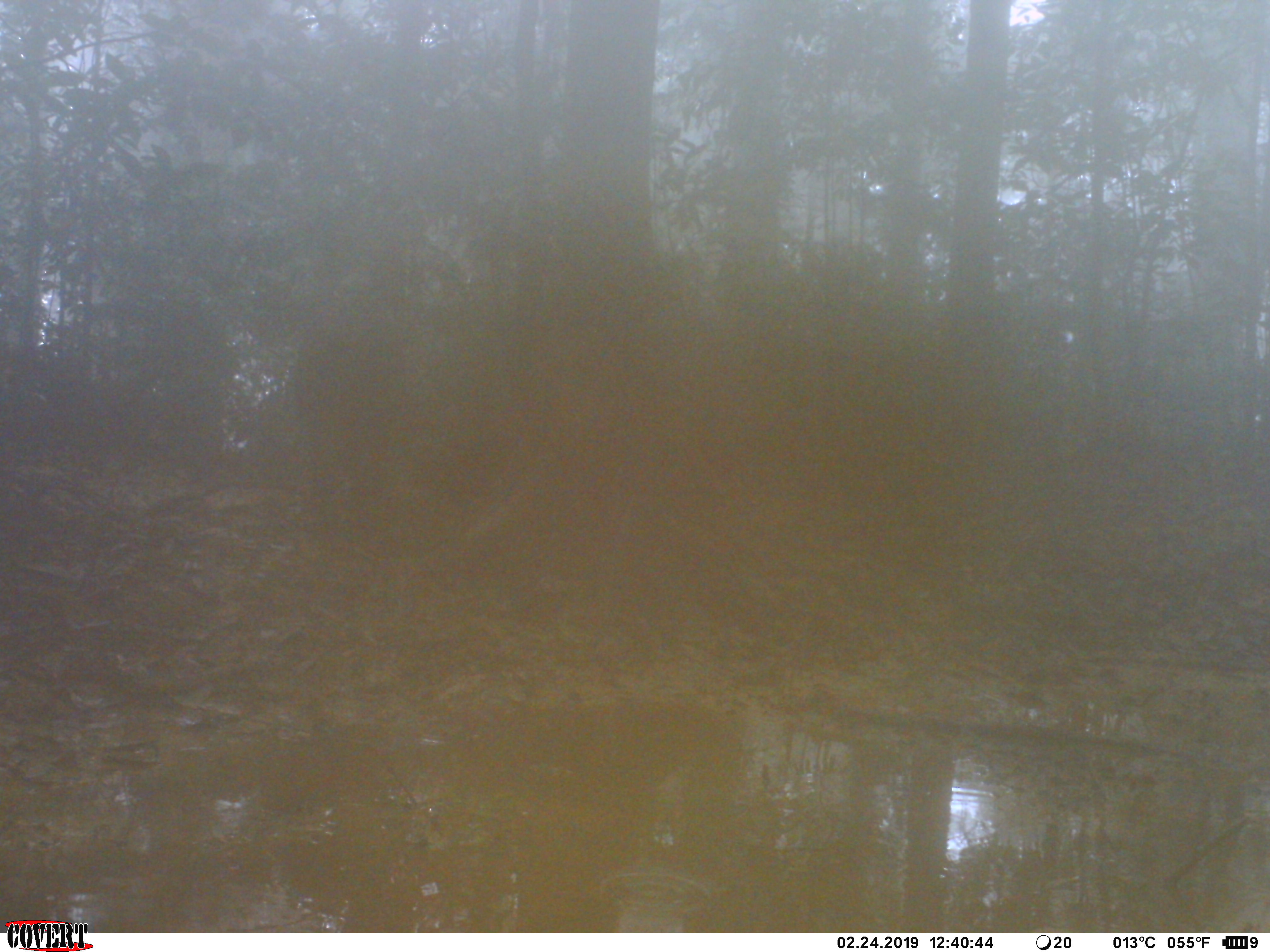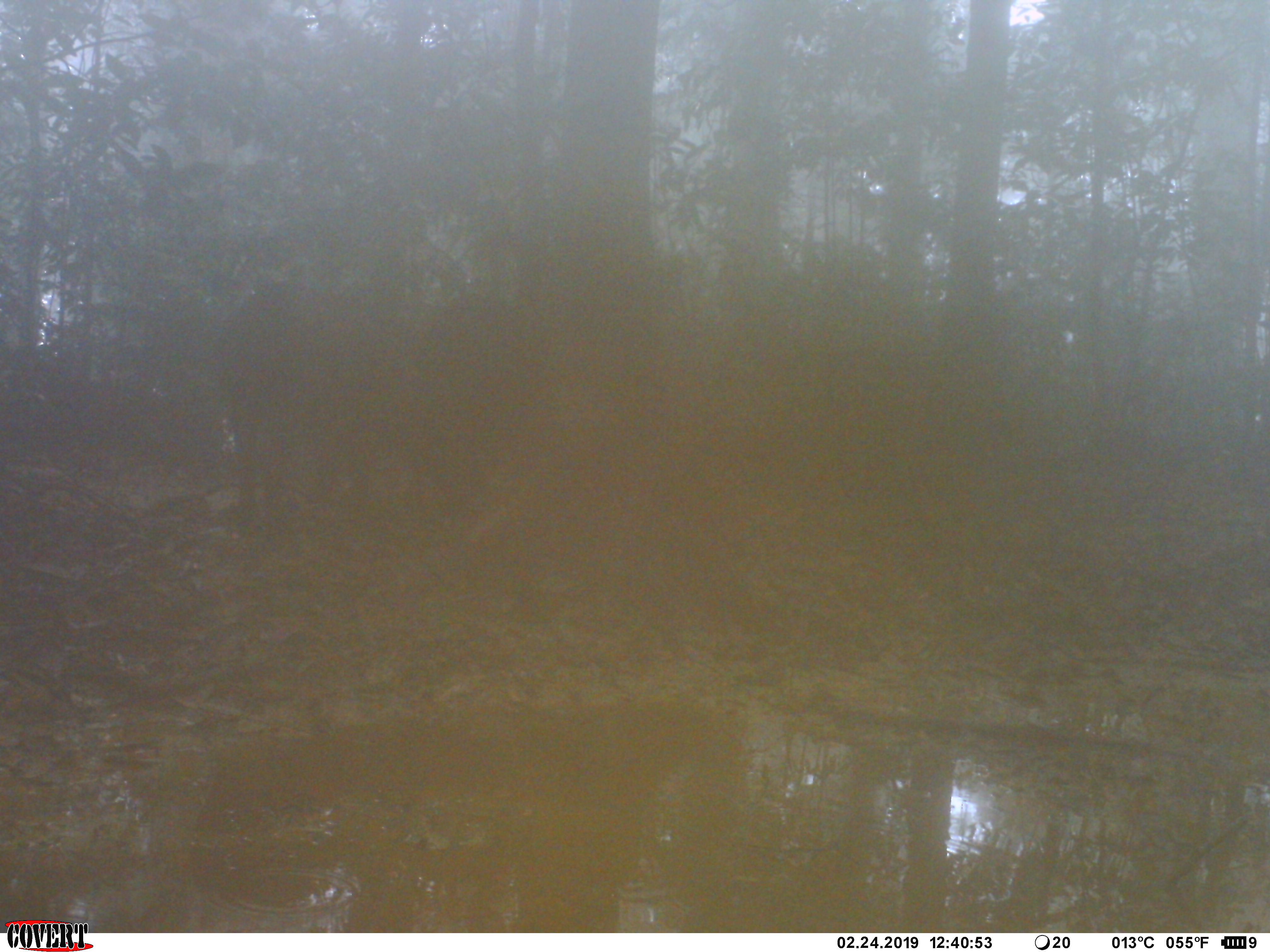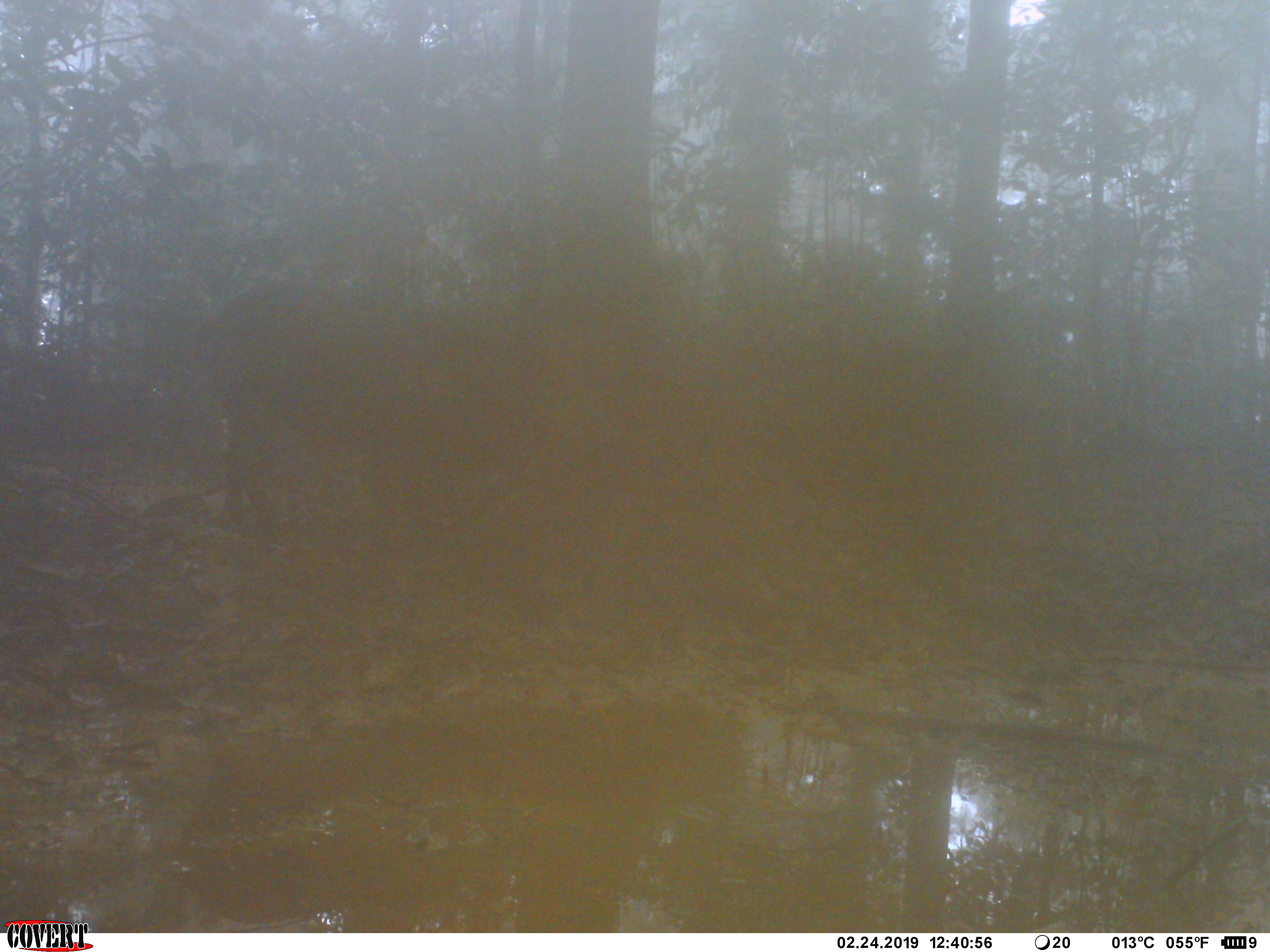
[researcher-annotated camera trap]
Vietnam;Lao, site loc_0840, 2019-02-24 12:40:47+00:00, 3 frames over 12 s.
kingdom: Animalia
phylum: Chordata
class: Mammalia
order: Artiodactyla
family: Suidae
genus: Sus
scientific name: Sus scrofa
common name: eurasian wild pig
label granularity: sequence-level